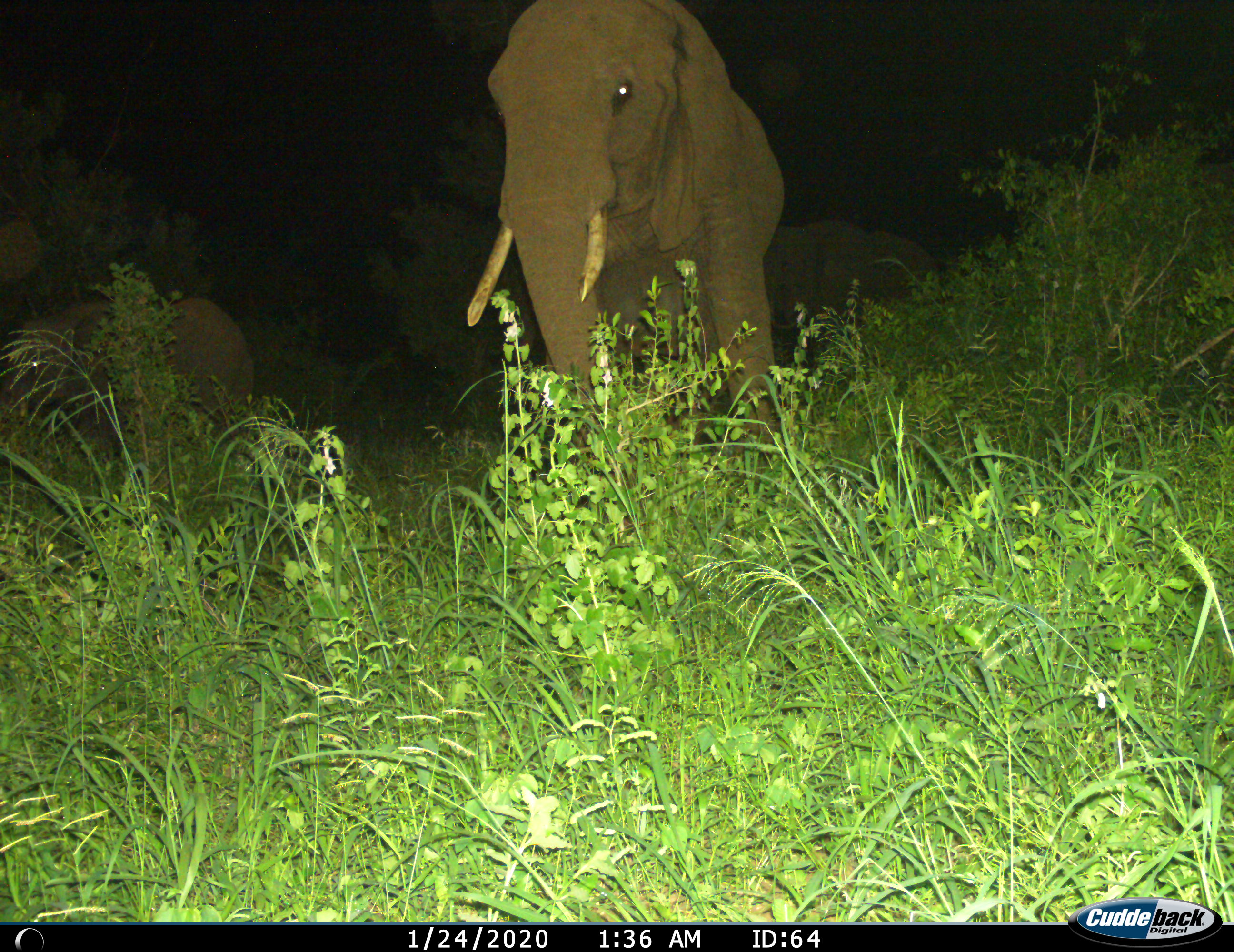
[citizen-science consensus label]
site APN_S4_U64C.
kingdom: Animalia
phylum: Chordata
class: Mammalia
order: Proboscidea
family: Elephantidae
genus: Loxodonta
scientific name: Loxodonta africana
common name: african bush elephant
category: elephant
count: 3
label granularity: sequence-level